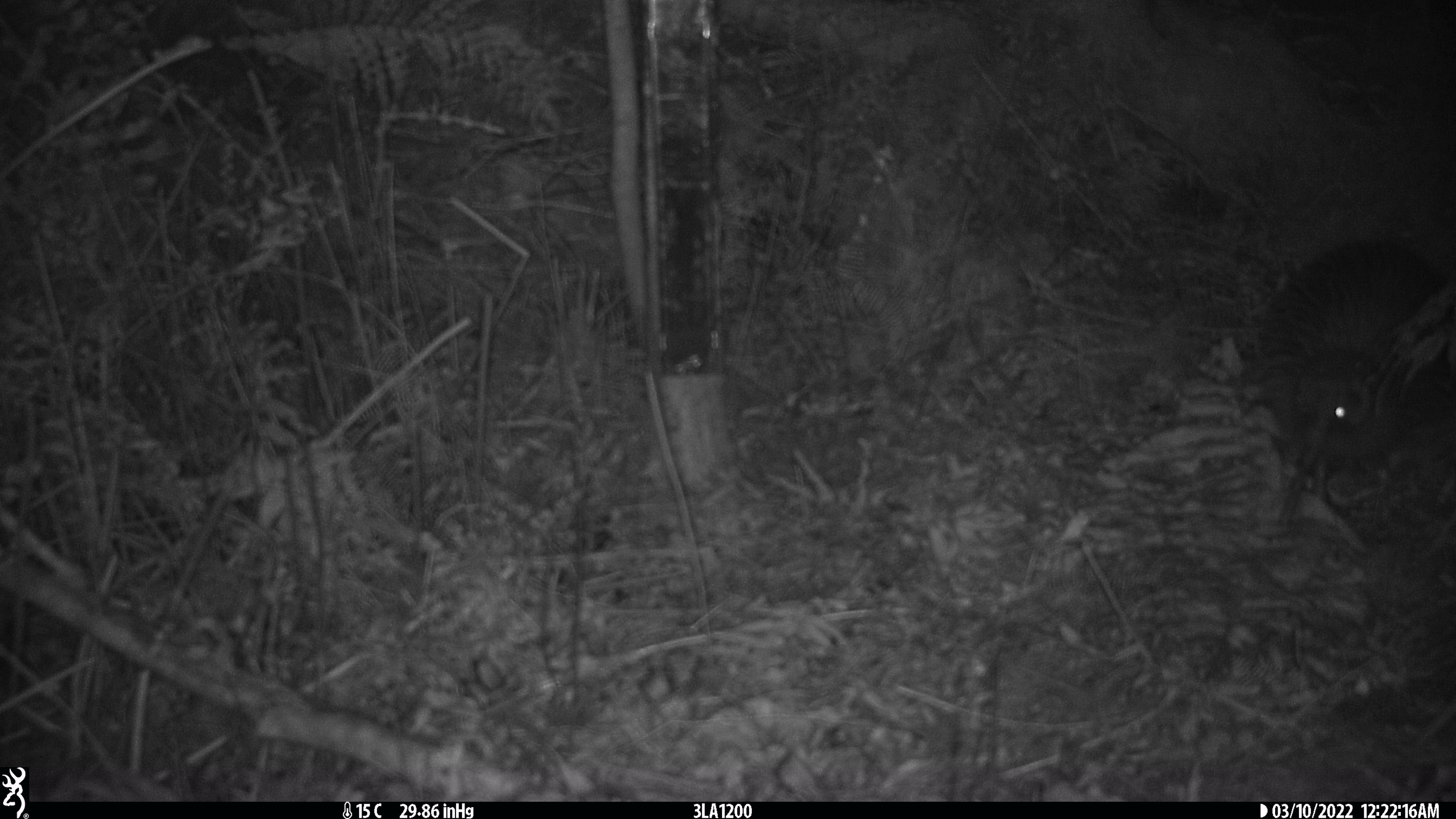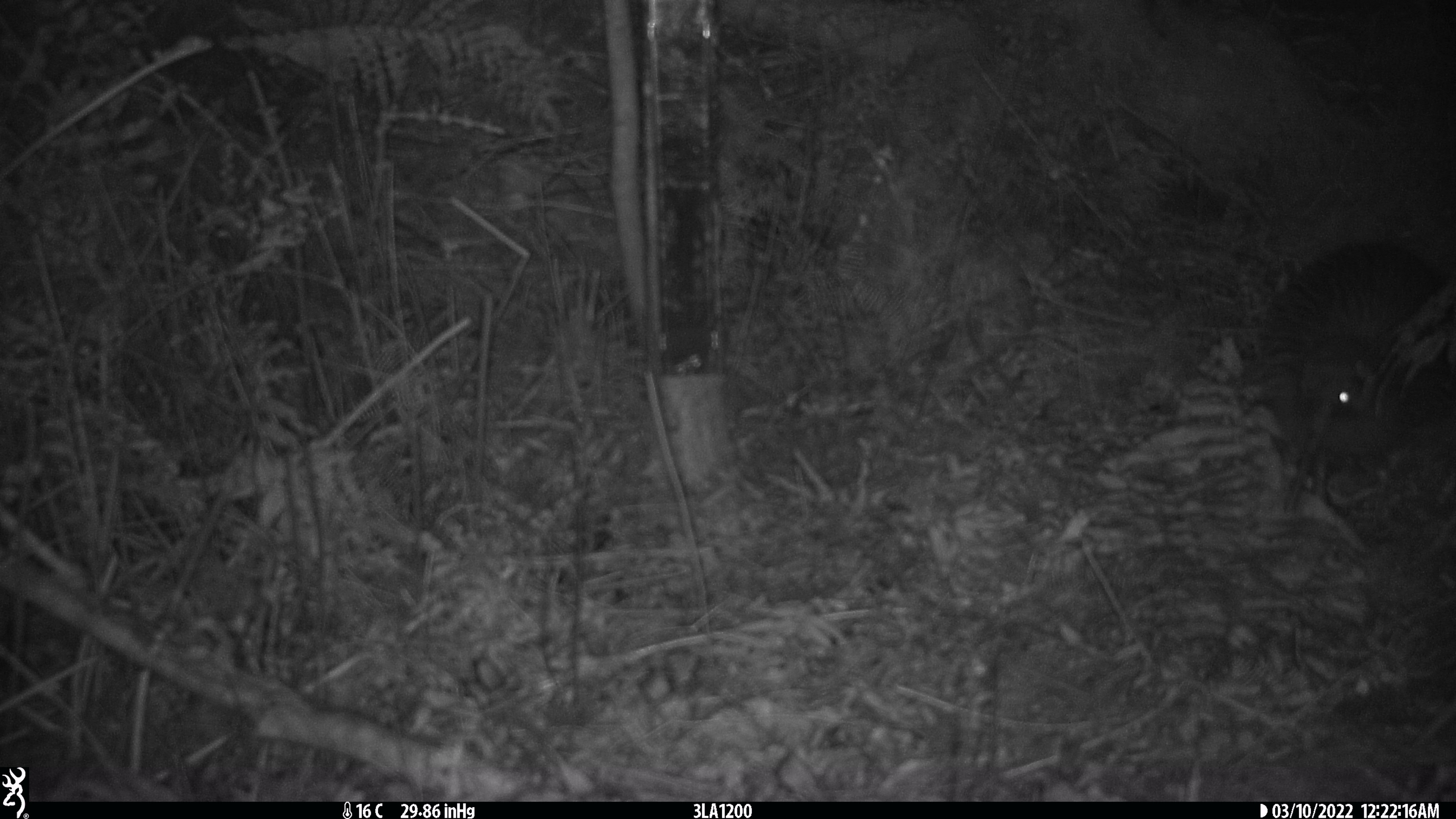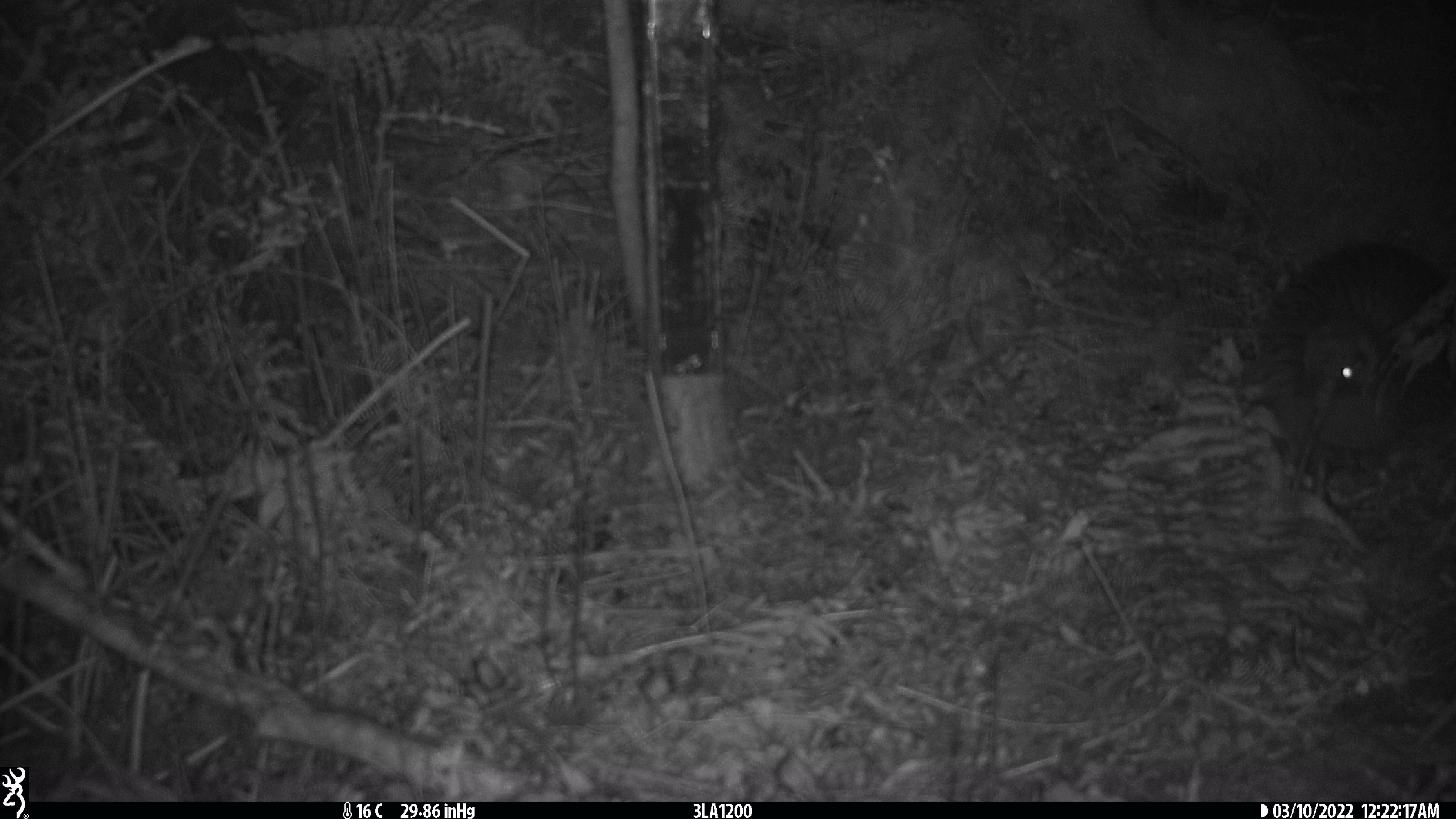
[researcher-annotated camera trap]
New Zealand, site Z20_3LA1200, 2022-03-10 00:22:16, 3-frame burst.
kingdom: Animalia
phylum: Chordata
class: Aves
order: Apterygiformes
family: Apterygidae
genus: Apteryx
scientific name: Apteryx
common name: kiwi